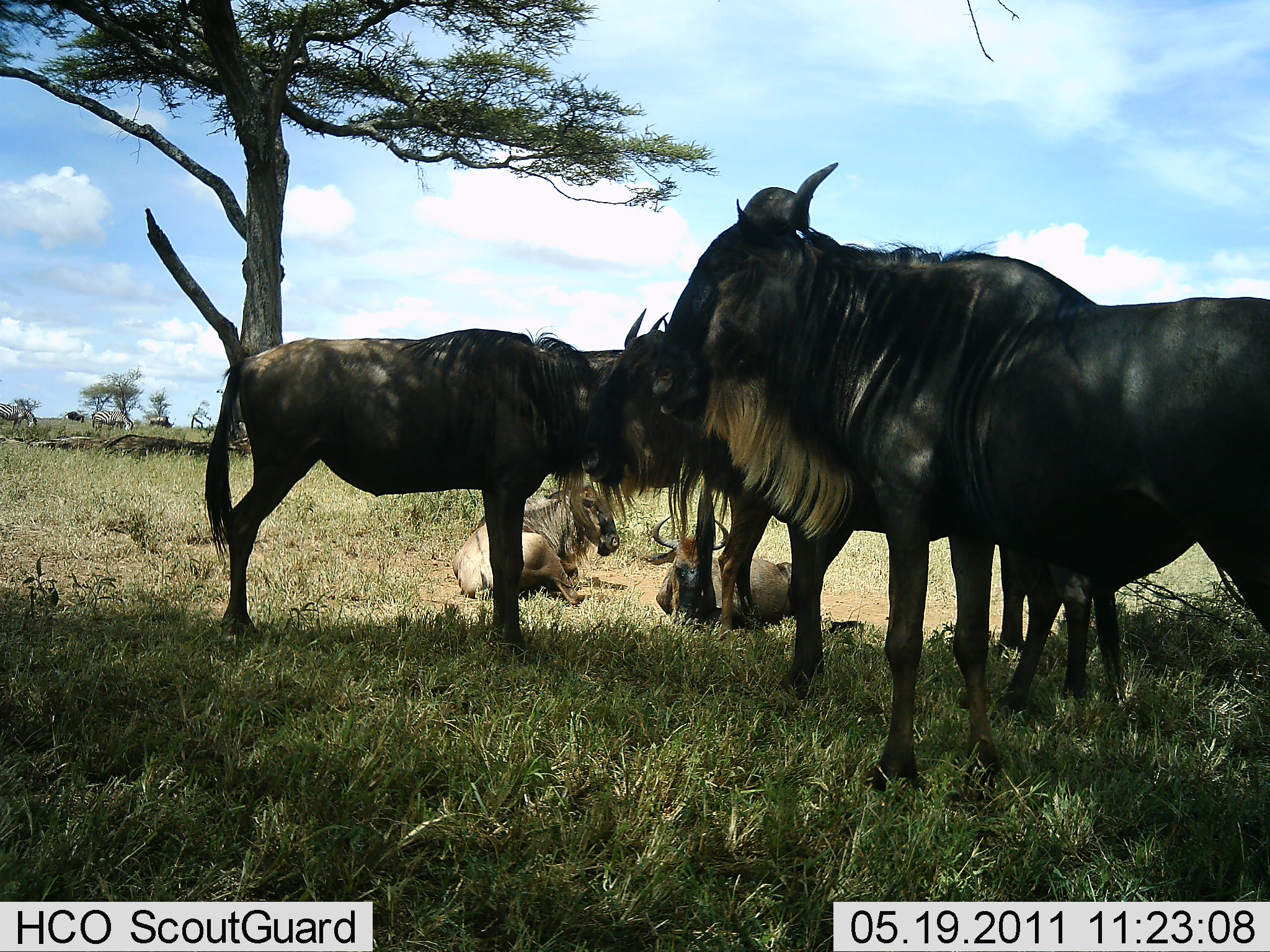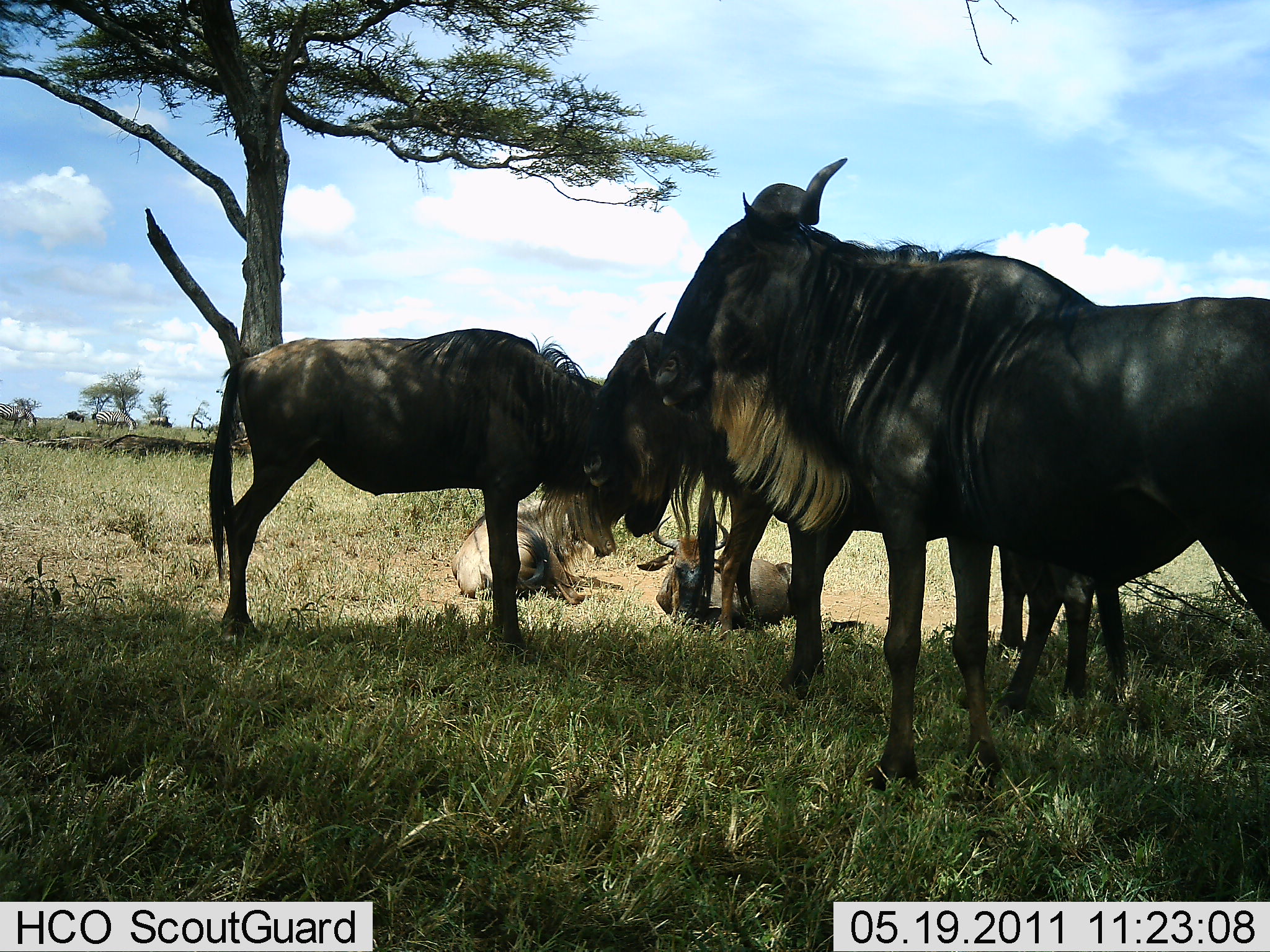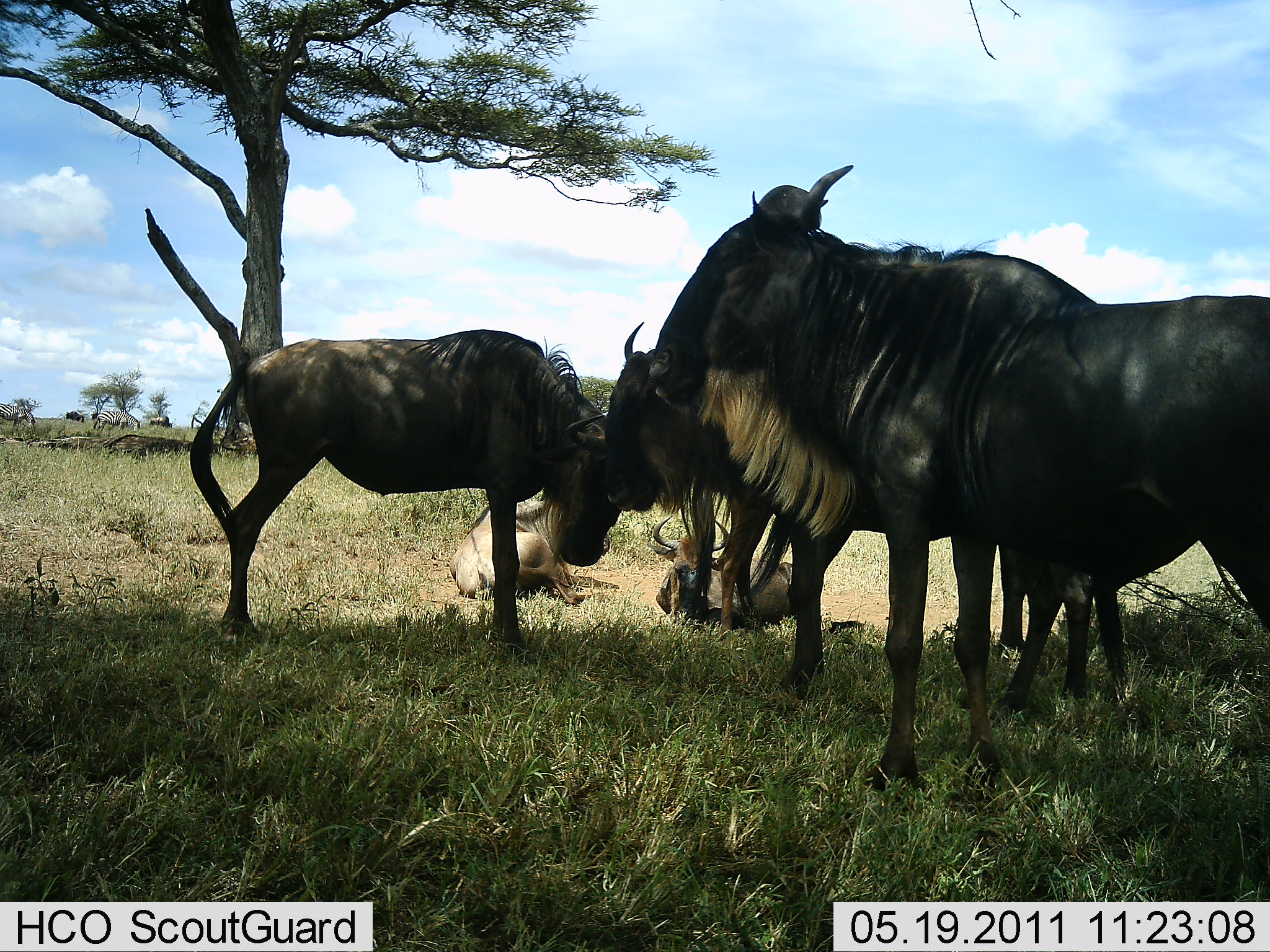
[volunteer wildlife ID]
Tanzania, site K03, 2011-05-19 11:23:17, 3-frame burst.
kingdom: Animalia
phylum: Chordata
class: Mammalia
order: Artiodactyla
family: Bovidae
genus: Connochaetes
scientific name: Connochaetes taurinus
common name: blue wildebeest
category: wildebeest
Wildebeest (blue wildebeest) (Connochaetes taurinus), count 5. Behavior (volunteer vote fractions): standing 73%, resting 80%, moving 0%, interacting 20%. Young present (vote fraction): 13%. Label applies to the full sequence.